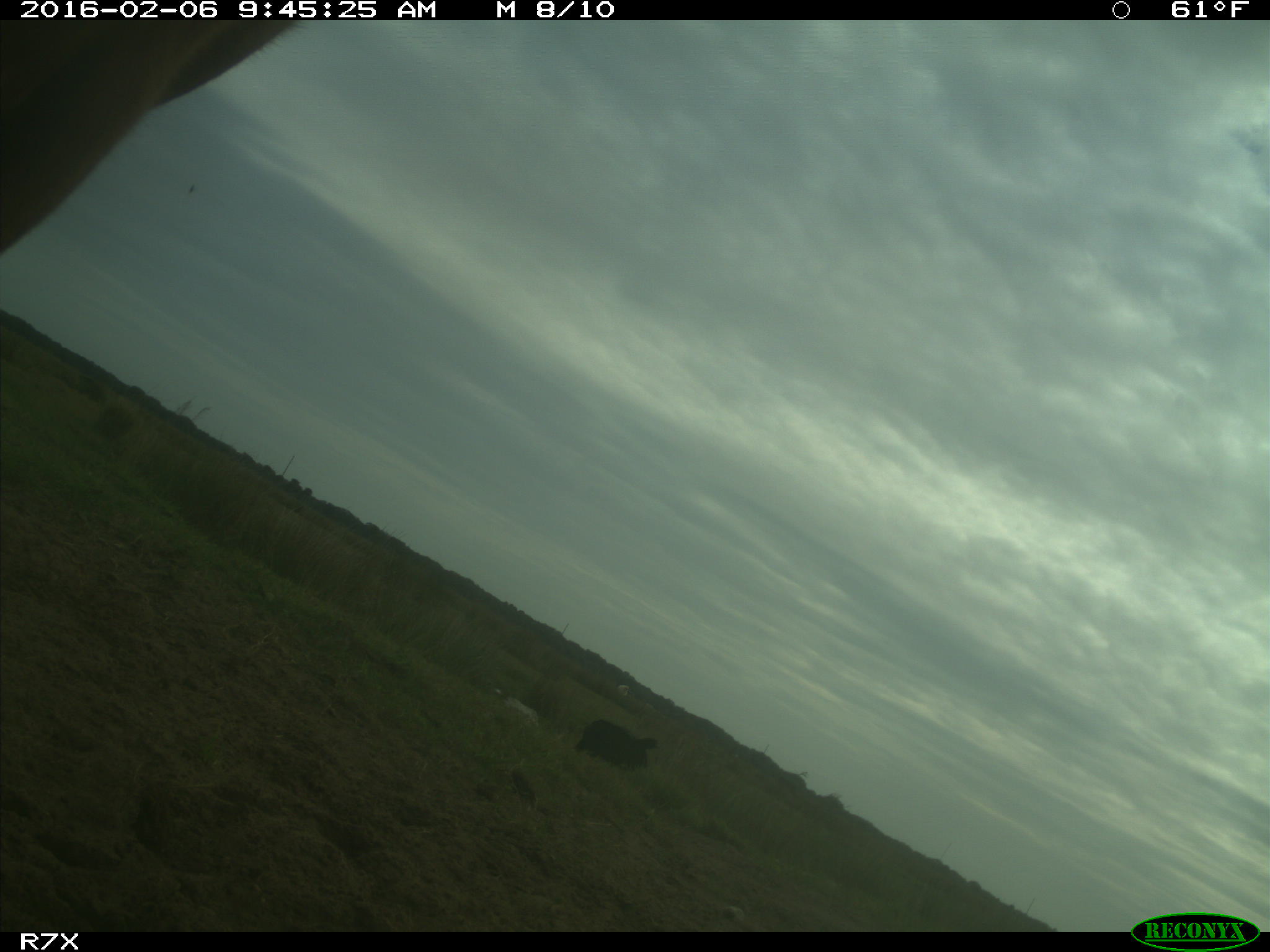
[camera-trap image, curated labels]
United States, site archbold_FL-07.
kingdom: Animalia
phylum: Chordata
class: Mammalia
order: Artiodactyla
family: Bovidae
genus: Bos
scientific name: Bos taurus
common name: domestic cow